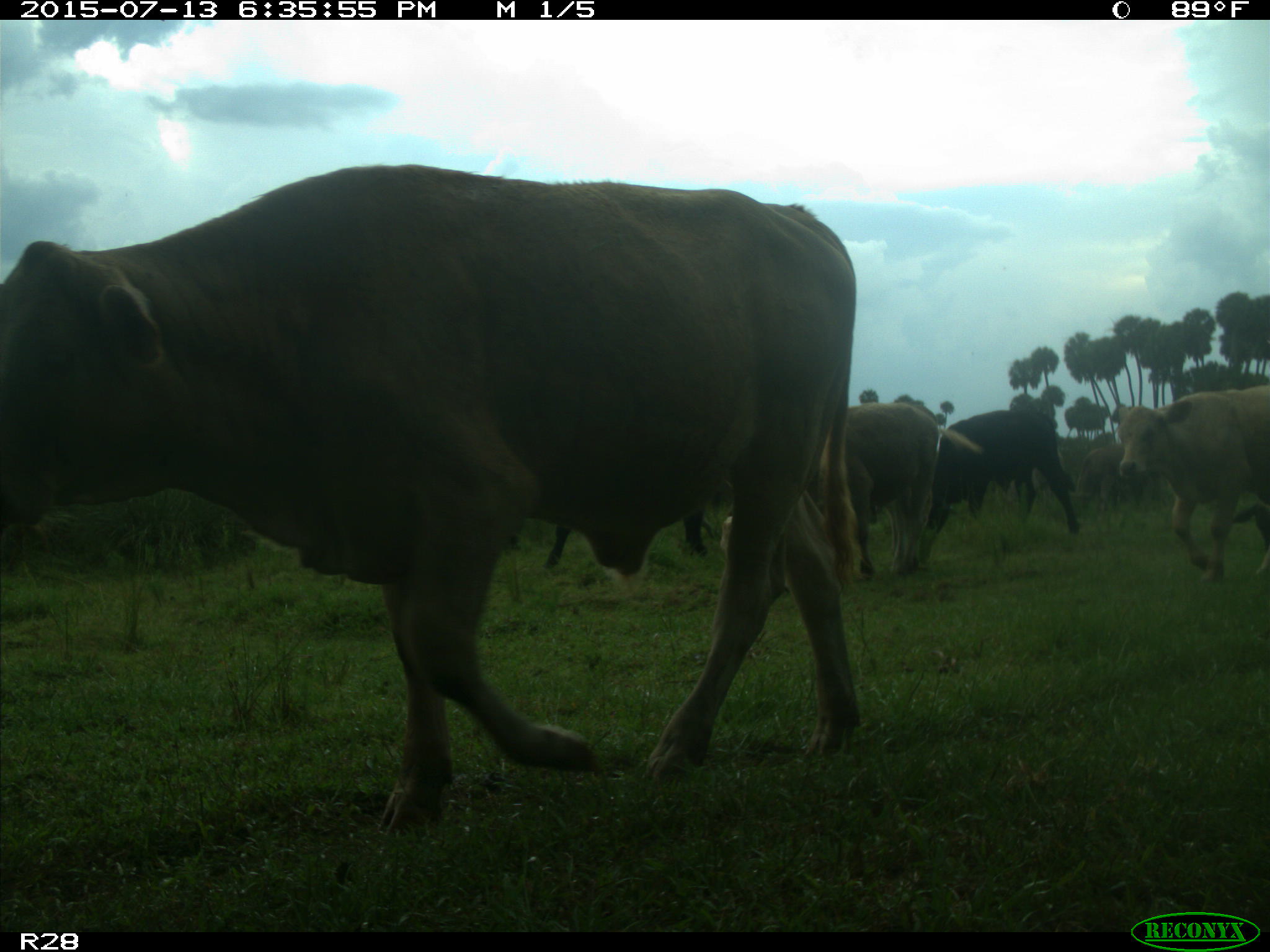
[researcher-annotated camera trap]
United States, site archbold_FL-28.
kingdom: Animalia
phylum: Chordata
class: Mammalia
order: Artiodactyla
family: Bovidae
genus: Bos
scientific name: Bos taurus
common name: domestic cow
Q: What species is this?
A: Bos taurus (domestic cow).